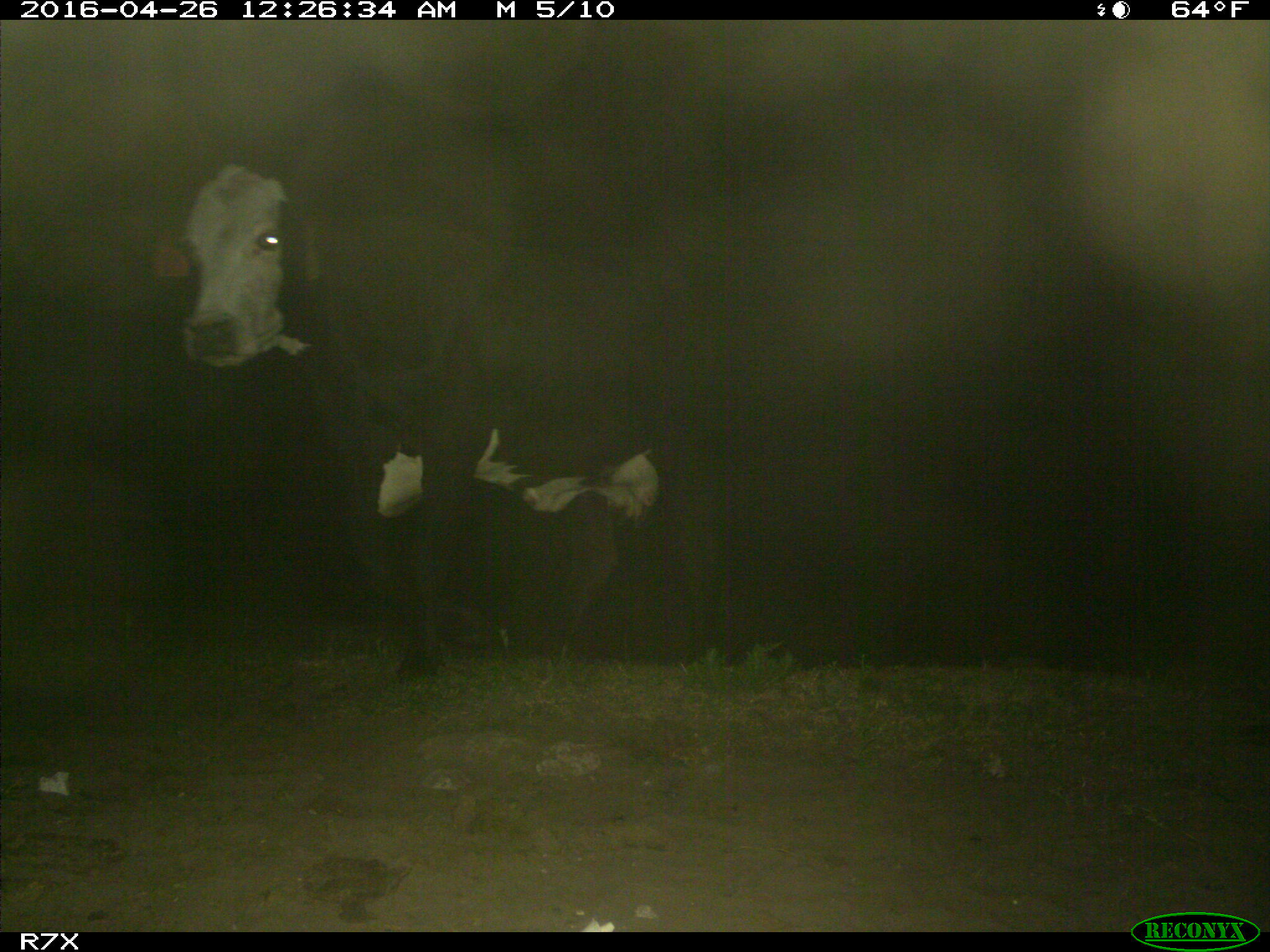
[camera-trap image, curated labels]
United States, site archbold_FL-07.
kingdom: Animalia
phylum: Chordata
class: Mammalia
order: Artiodactyla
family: Bovidae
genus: Bos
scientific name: Bos taurus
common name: domestic cow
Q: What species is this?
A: Bos taurus (domestic cow).